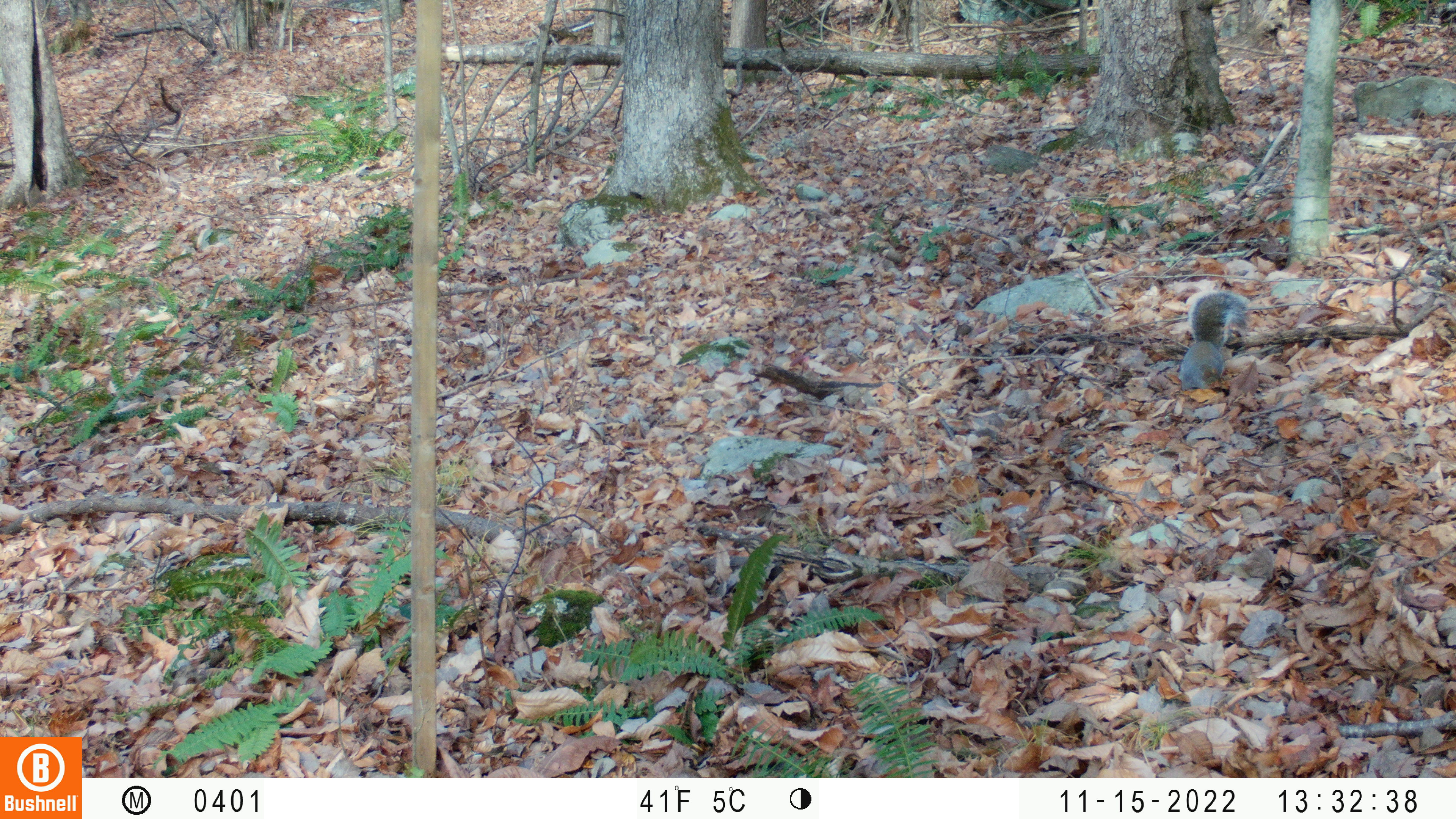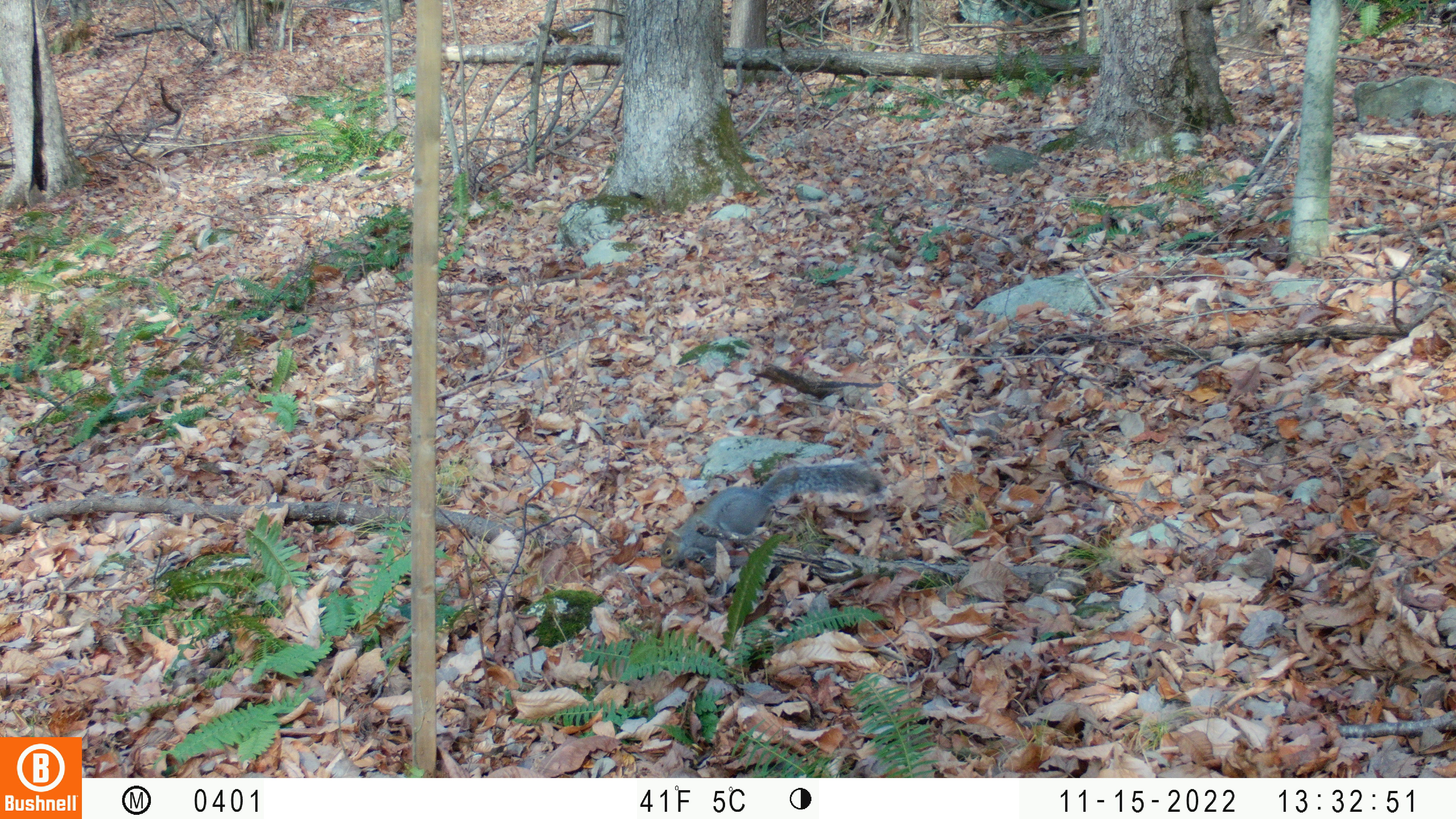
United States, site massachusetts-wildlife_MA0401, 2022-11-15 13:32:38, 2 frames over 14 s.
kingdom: Animalia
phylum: Chordata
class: Mammalia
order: Rodentia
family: Sciuridae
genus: Sciurus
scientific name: Sciurus carolinensis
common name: gray squirrel